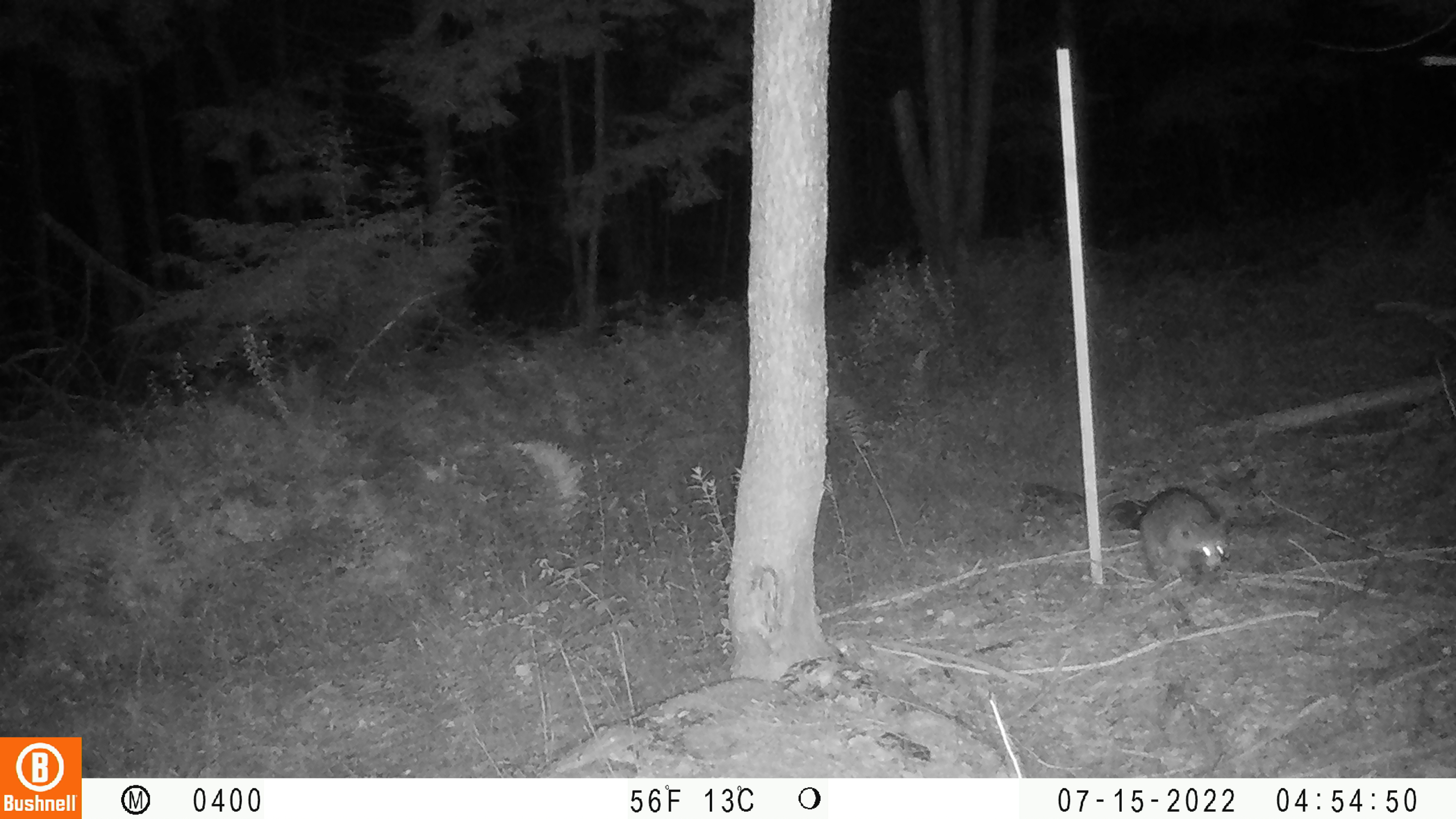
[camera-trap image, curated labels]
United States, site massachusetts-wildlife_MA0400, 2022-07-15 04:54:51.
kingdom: Animalia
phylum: Chordata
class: Mammalia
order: Carnivora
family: Procyonidae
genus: Procyon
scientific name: Procyon lotor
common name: raccoon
Raccoon (Procyon lotor).